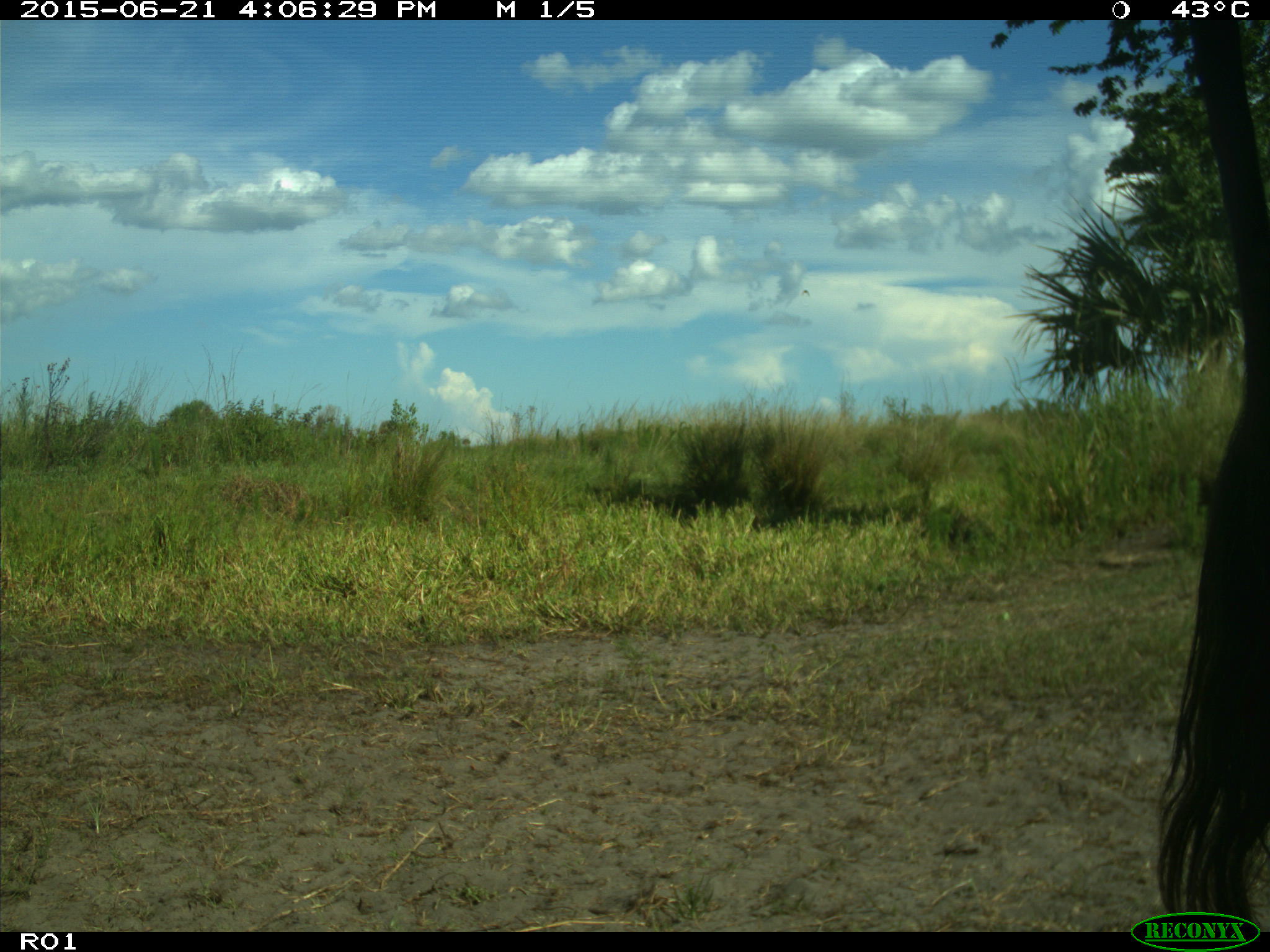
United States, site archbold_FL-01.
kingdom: Animalia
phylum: Chordata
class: Mammalia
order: Artiodactyla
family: Bovidae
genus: Bos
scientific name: Bos taurus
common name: domestic cow